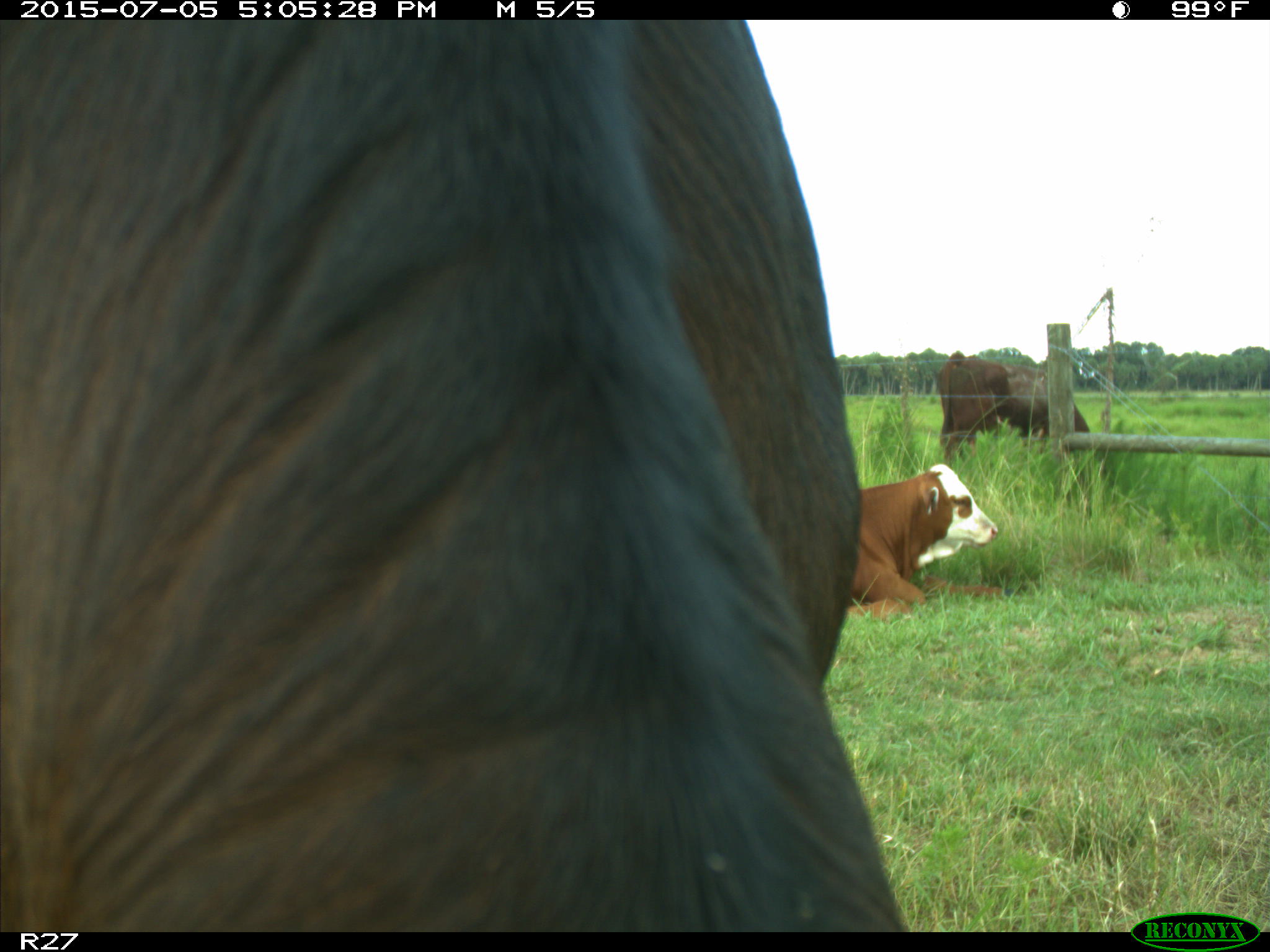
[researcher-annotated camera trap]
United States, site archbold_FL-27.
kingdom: Animalia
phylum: Chordata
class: Mammalia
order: Artiodactyla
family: Bovidae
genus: Bos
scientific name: Bos taurus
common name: domestic cow